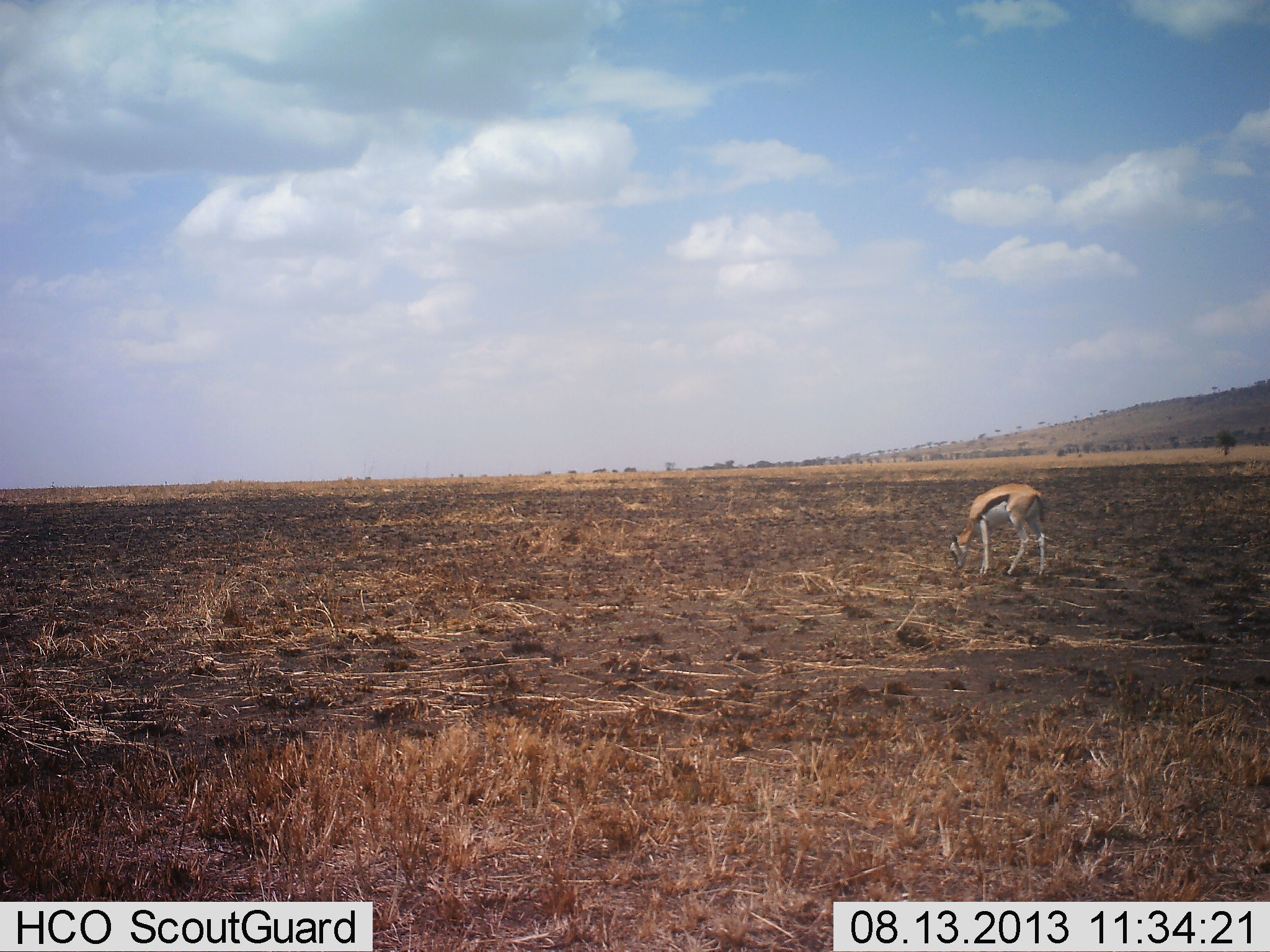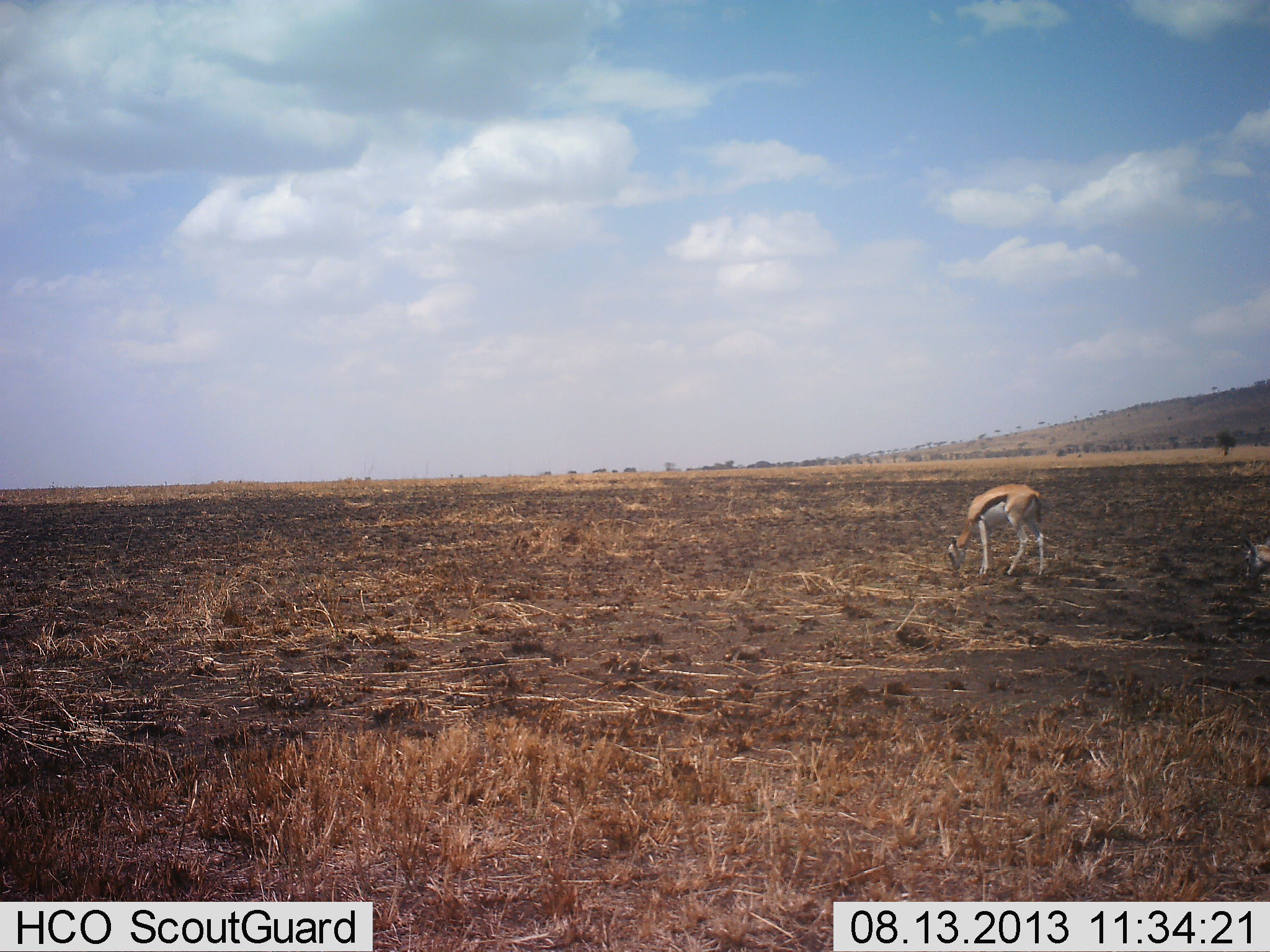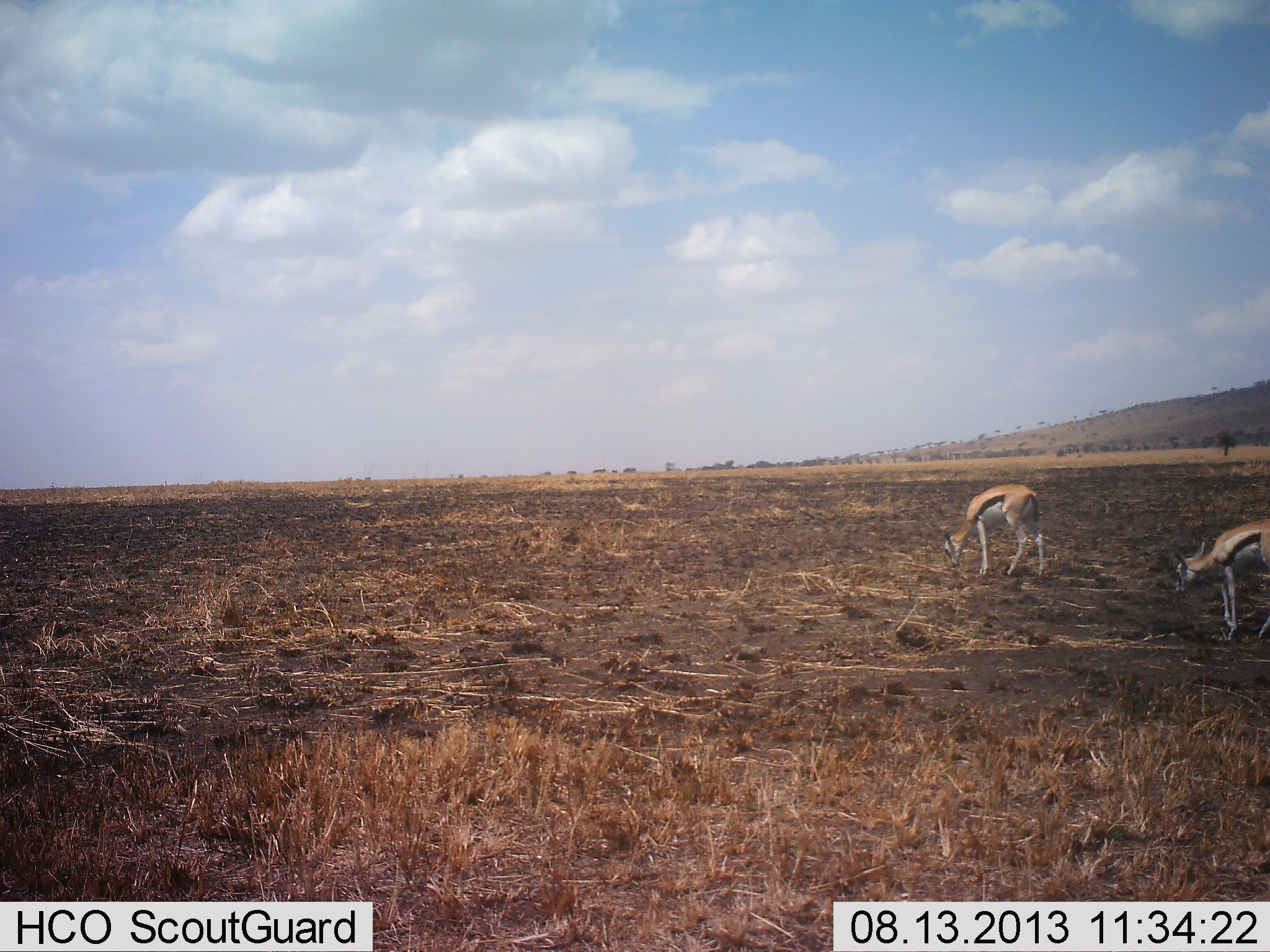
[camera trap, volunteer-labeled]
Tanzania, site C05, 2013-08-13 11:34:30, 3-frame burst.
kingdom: Animalia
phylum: Chordata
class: Mammalia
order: Artiodactyla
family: Bovidae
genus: Eudorcas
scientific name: Eudorcas thomsonii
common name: thomson's gazelle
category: gazellethomsons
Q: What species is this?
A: Gazellethomsons (thomson's gazelle) (Eudorcas thomsonii).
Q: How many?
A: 2.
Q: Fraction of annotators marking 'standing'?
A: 30%.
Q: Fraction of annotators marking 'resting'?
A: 0%.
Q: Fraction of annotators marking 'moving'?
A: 50%.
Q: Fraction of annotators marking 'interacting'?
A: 0%.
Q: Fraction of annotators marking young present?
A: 20%.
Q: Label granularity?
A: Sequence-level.